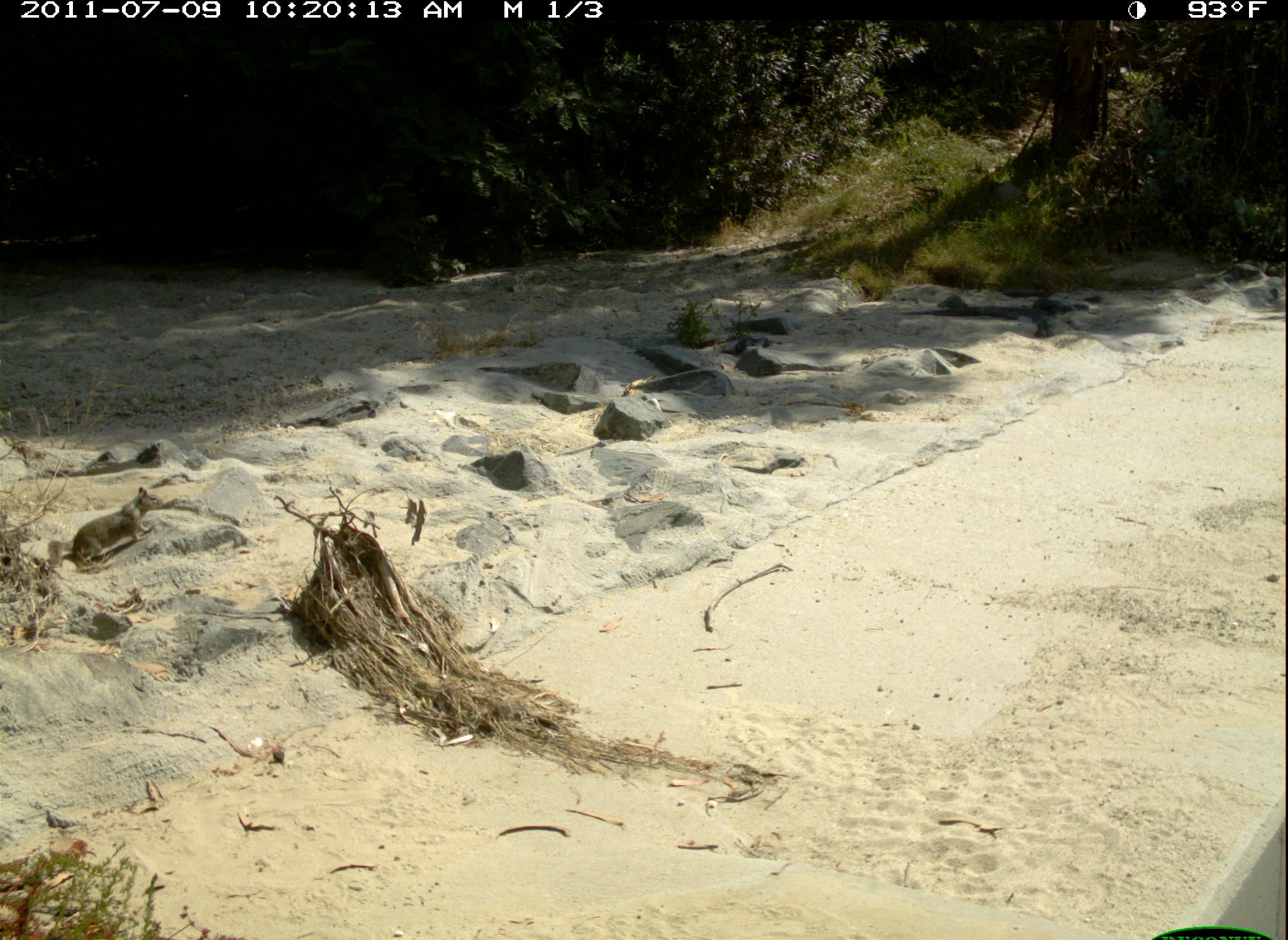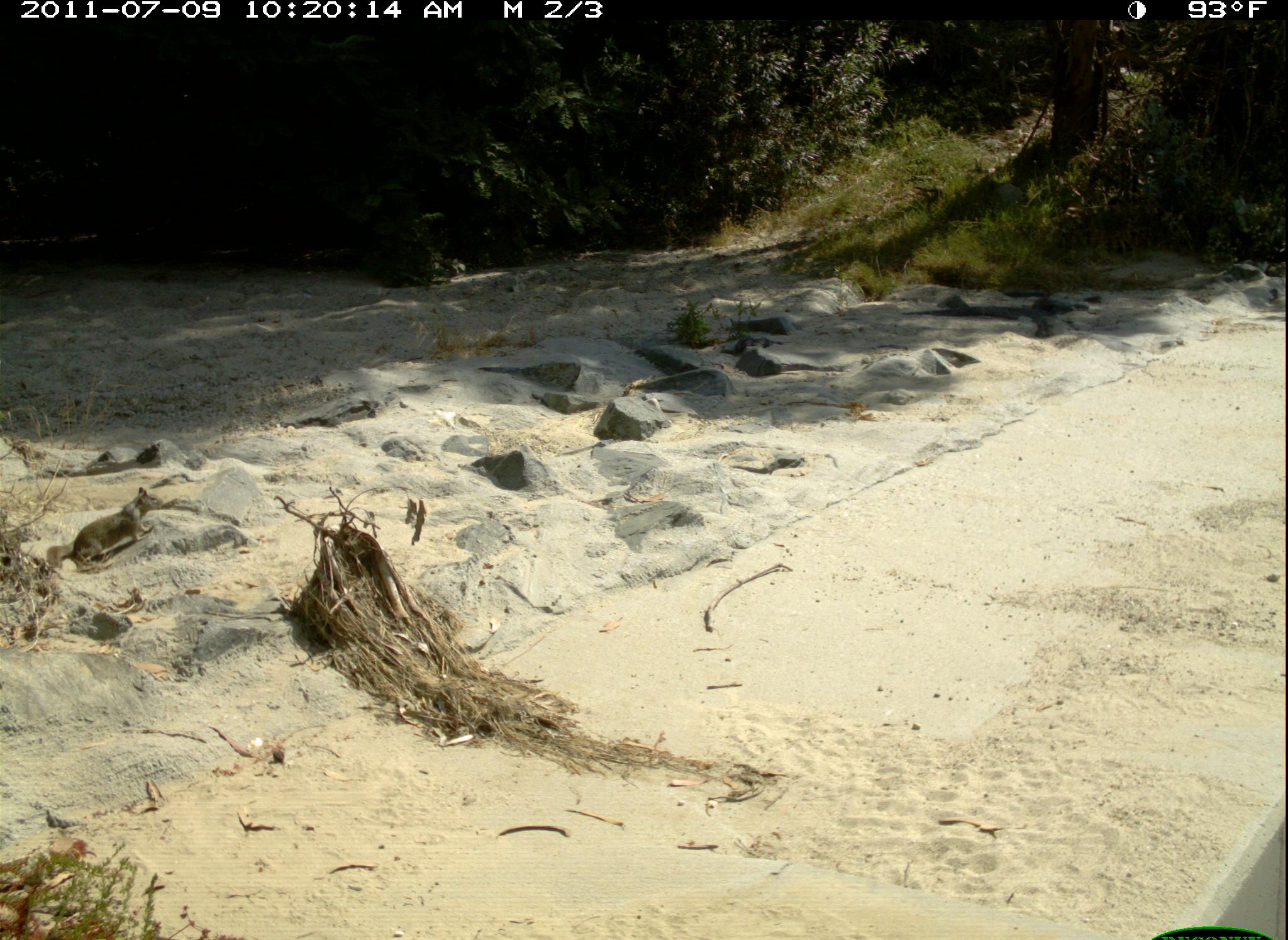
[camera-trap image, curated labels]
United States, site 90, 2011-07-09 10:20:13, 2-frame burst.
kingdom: Animalia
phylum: Chordata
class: Mammalia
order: Rodentia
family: Sciuridae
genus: Sciurus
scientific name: Sciurus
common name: squirrel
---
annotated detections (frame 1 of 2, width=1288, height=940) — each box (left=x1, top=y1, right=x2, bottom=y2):
squirrel: (left=37, top=474, right=171, bottom=580)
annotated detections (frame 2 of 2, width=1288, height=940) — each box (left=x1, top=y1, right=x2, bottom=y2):
squirrel: (left=47, top=487, right=163, bottom=568)